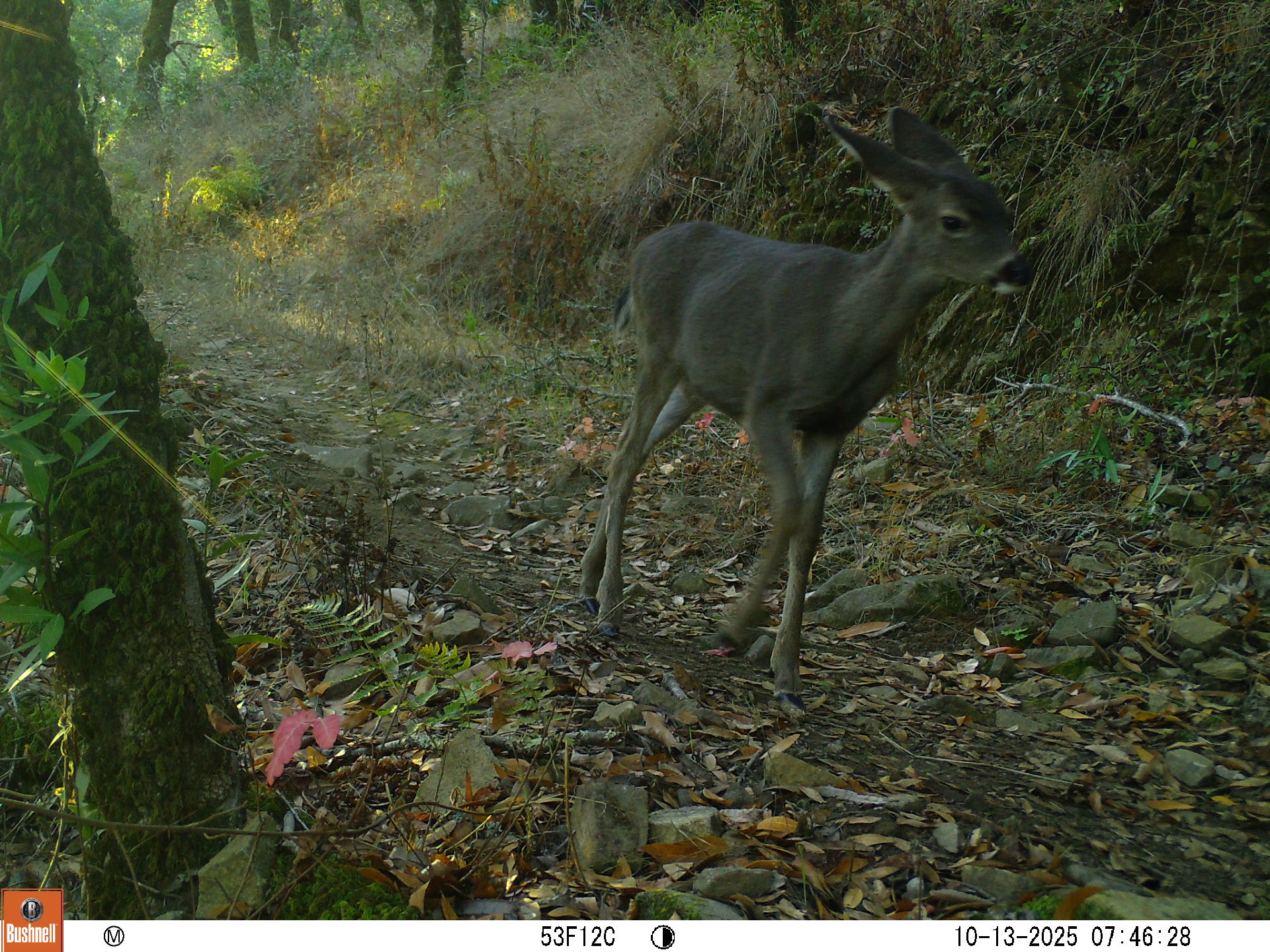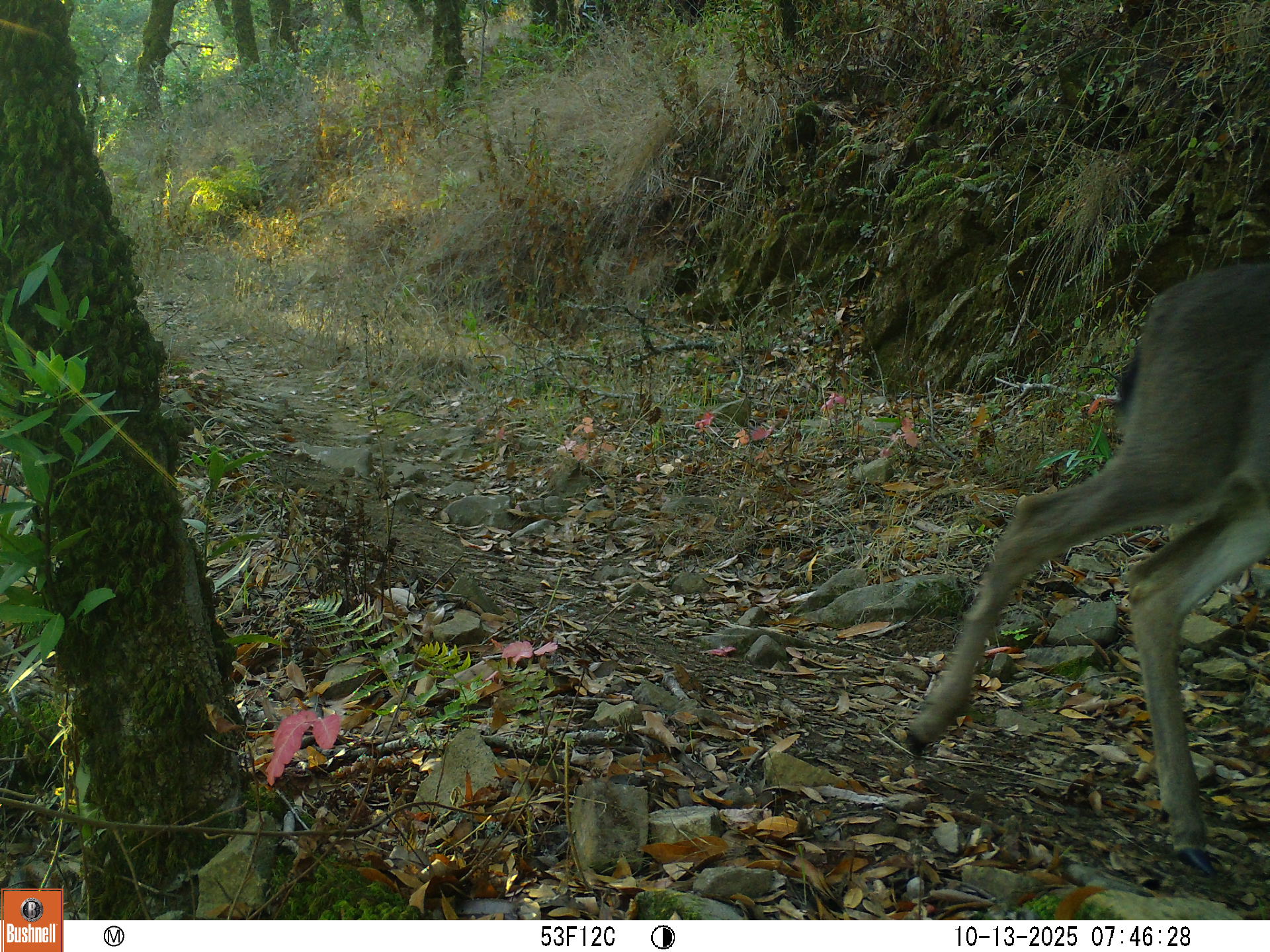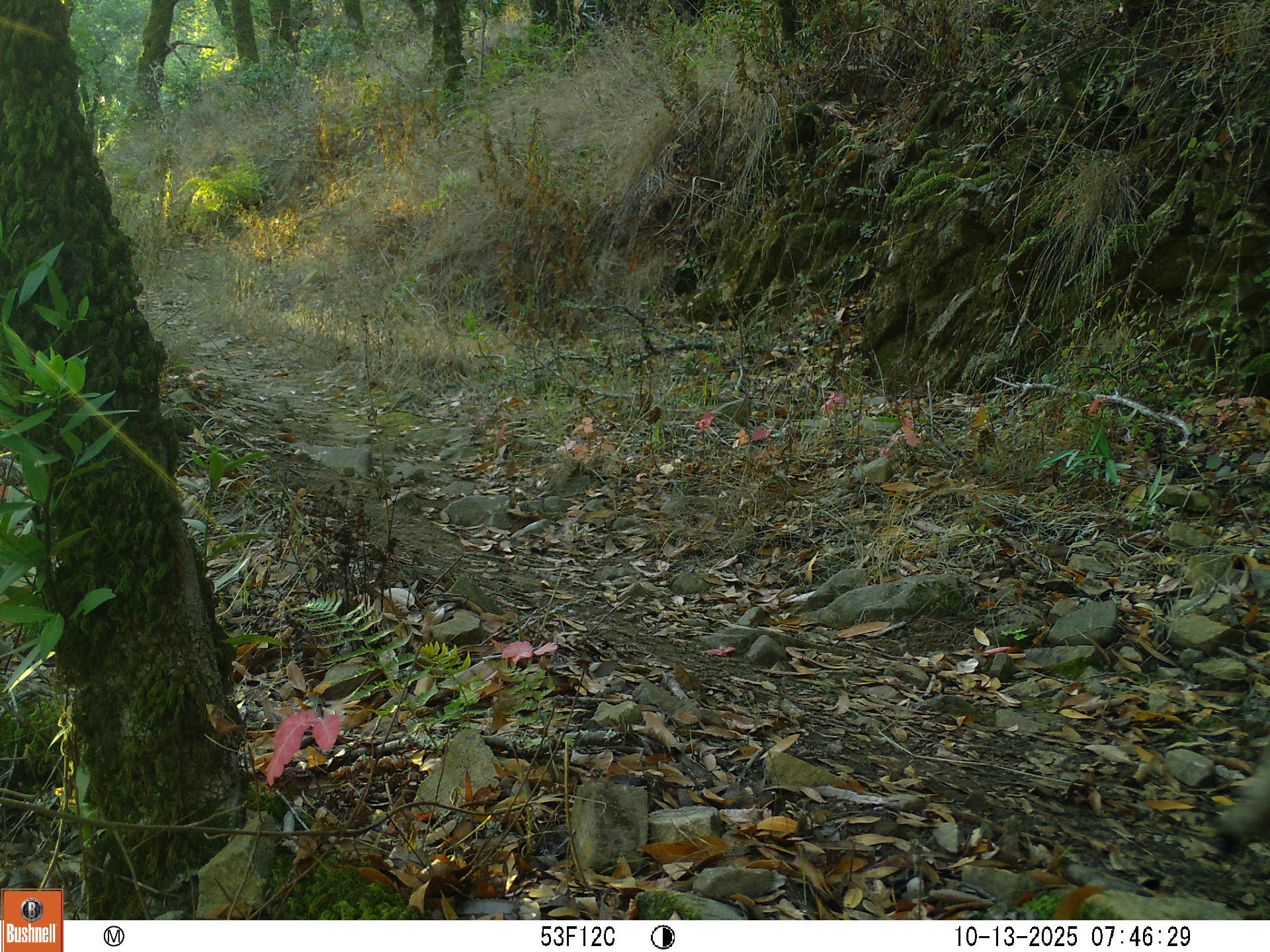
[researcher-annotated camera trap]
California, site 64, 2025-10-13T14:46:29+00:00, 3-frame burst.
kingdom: Animalia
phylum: Chordata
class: Mammalia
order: Artiodactyla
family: Cervidae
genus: Odocoileus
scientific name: Odocoileus hemionus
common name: mule deer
Mule deer (Odocoileus hemionus).